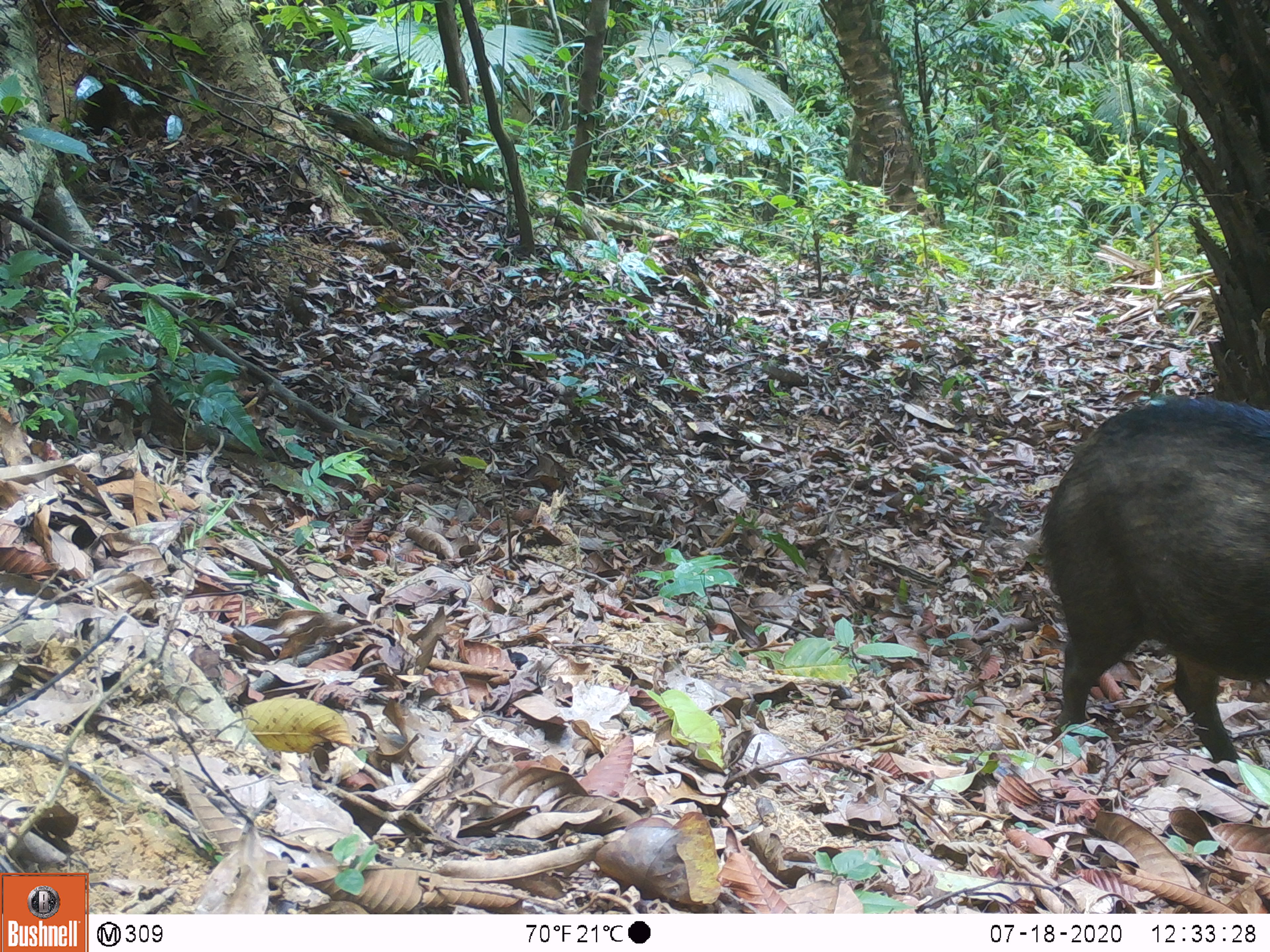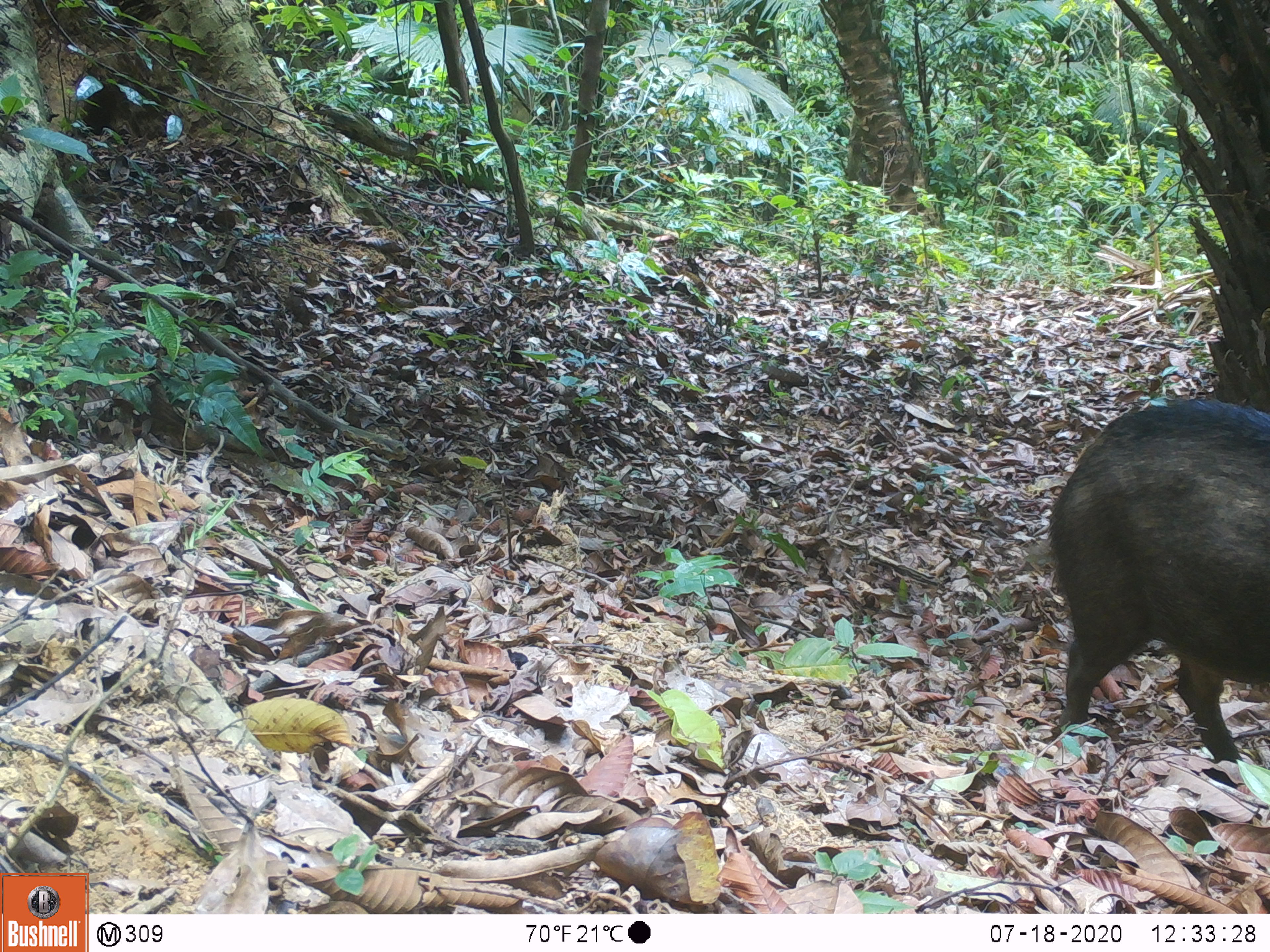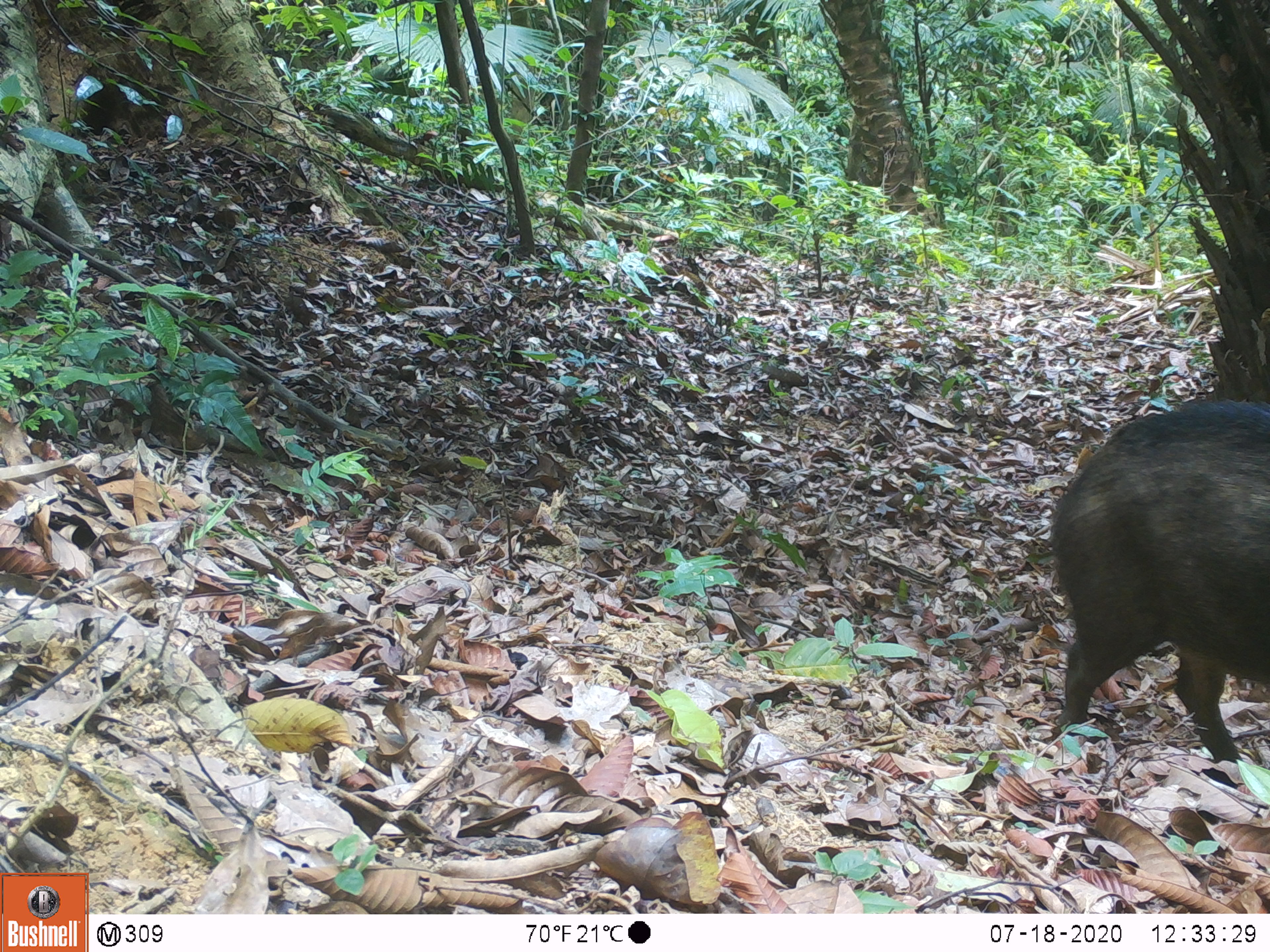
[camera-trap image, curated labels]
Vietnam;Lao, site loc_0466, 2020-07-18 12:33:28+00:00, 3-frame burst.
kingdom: Animalia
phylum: Chordata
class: Mammalia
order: Artiodactyla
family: Suidae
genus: Sus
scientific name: Sus scrofa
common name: eurasian wild pig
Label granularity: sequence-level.